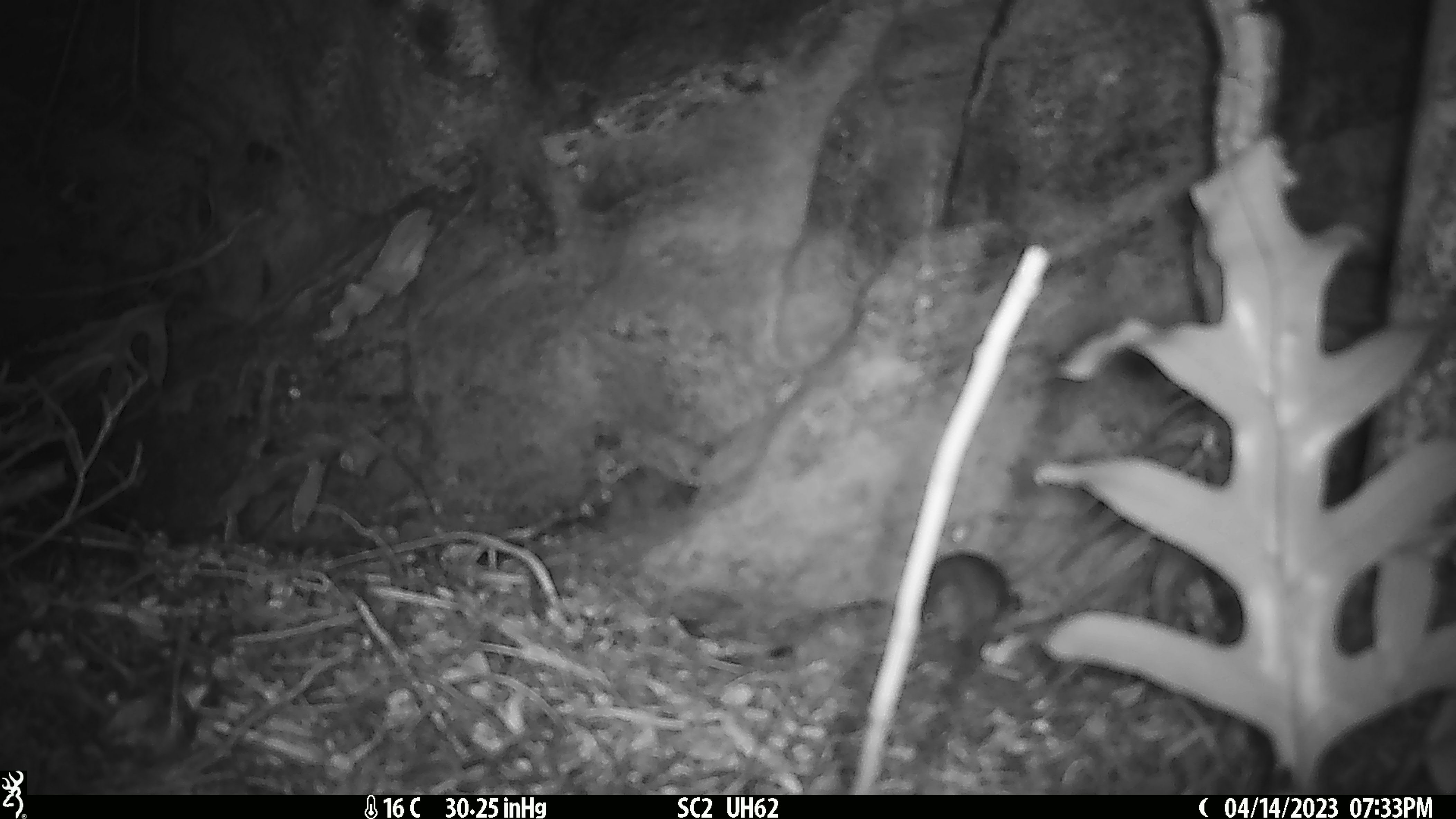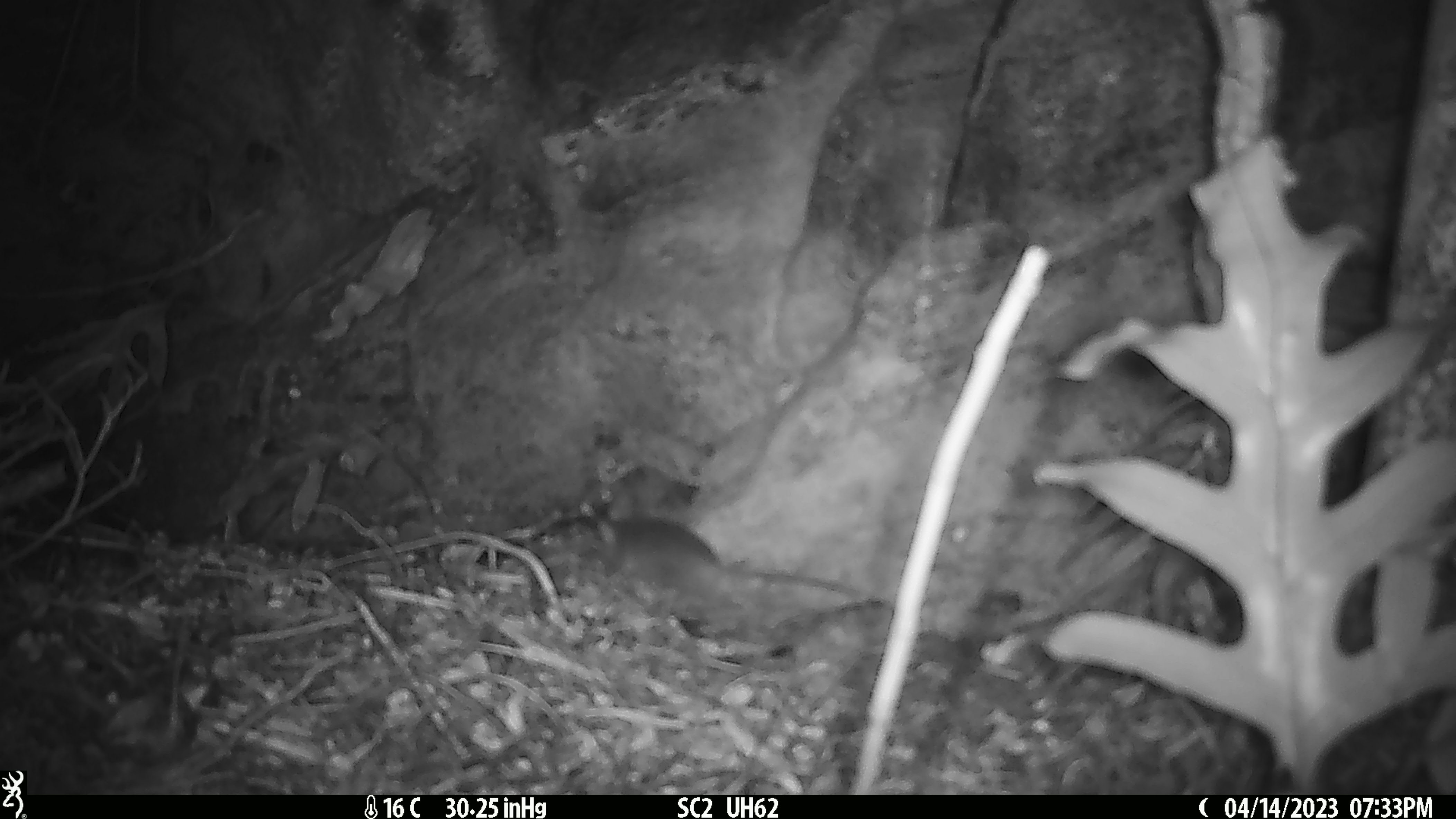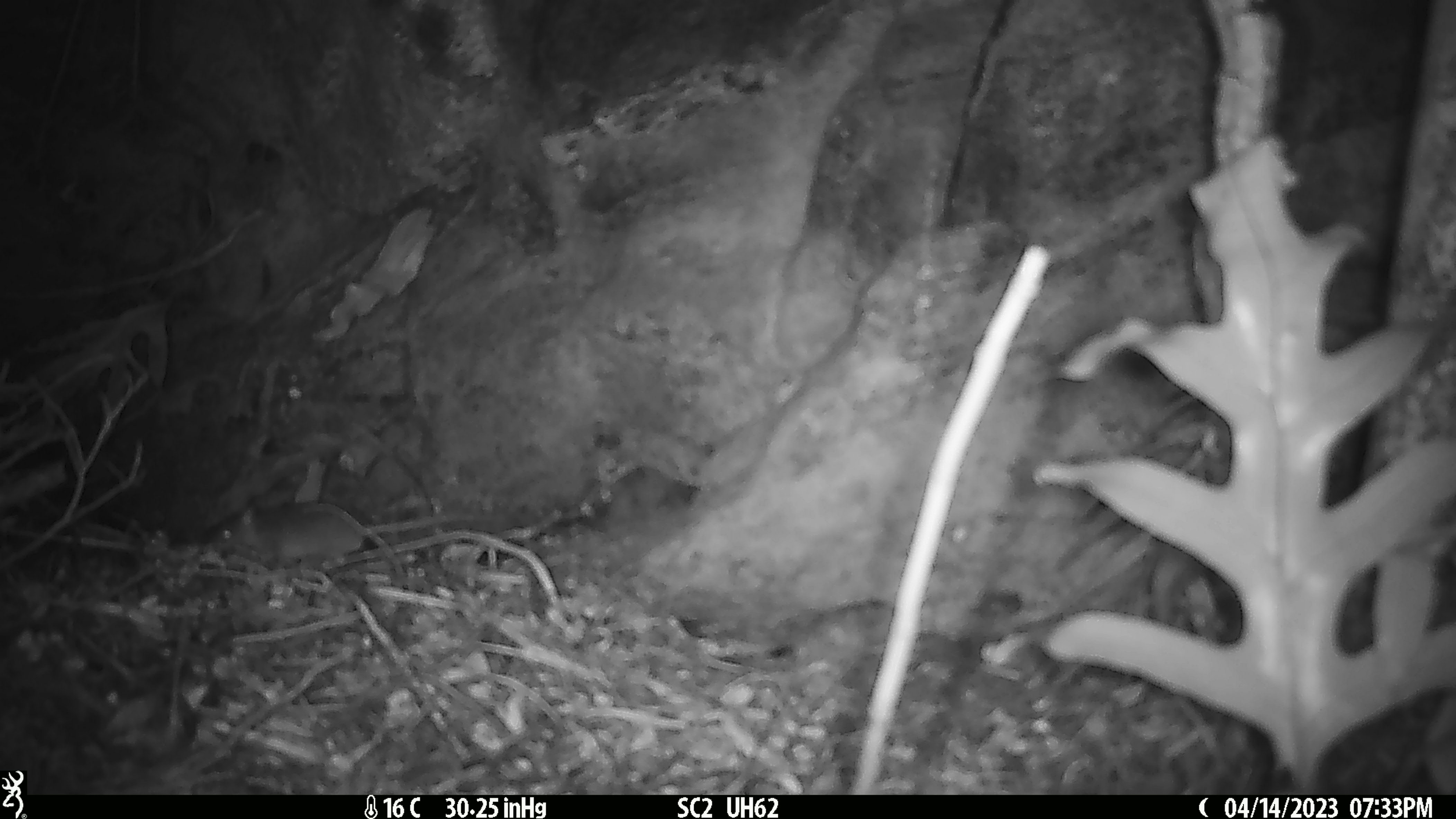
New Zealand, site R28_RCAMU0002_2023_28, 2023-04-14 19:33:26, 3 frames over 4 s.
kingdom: Animalia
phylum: Chordata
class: Mammalia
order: Rodentia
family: Muridae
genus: Mus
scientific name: Mus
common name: mouse